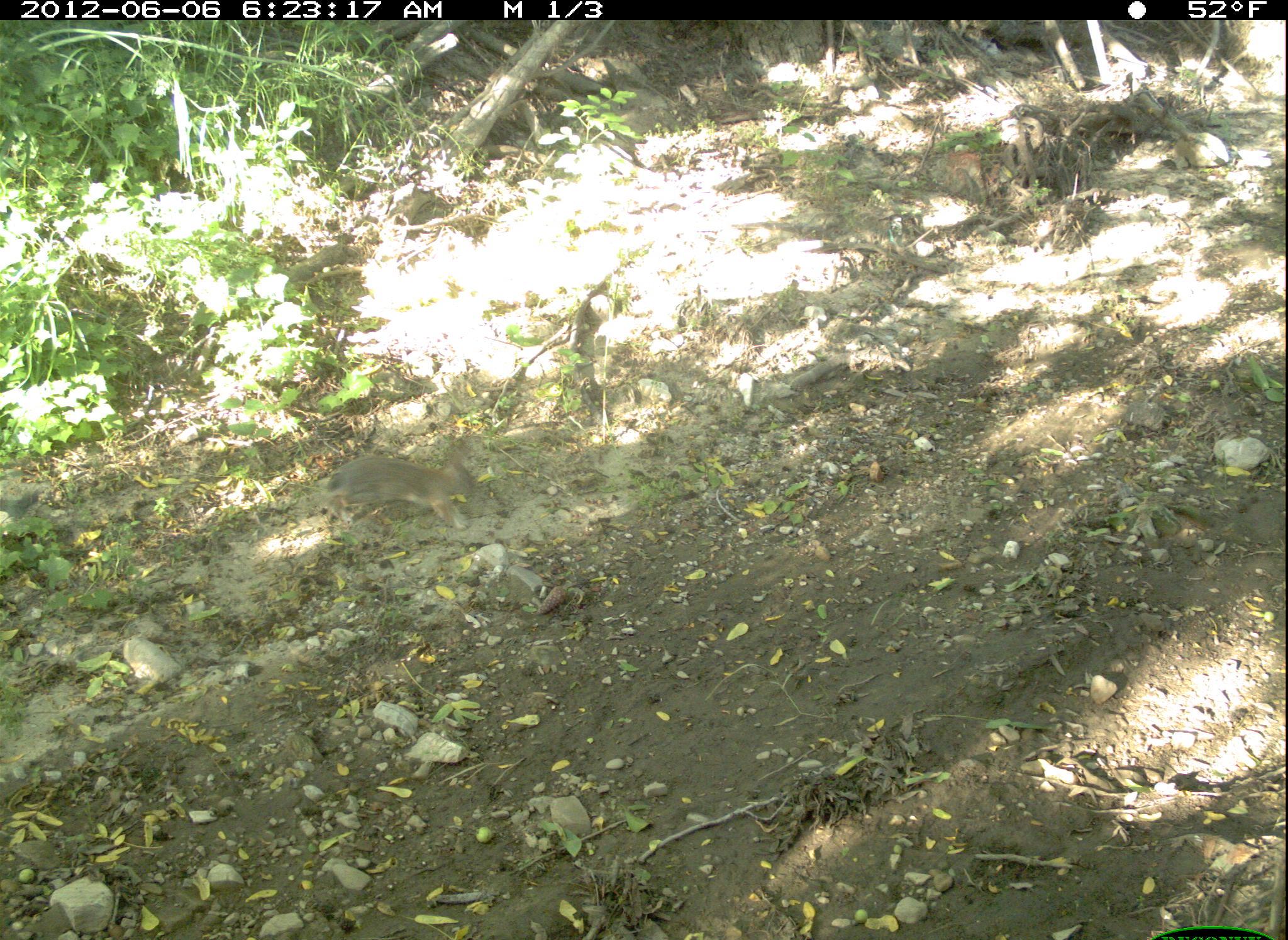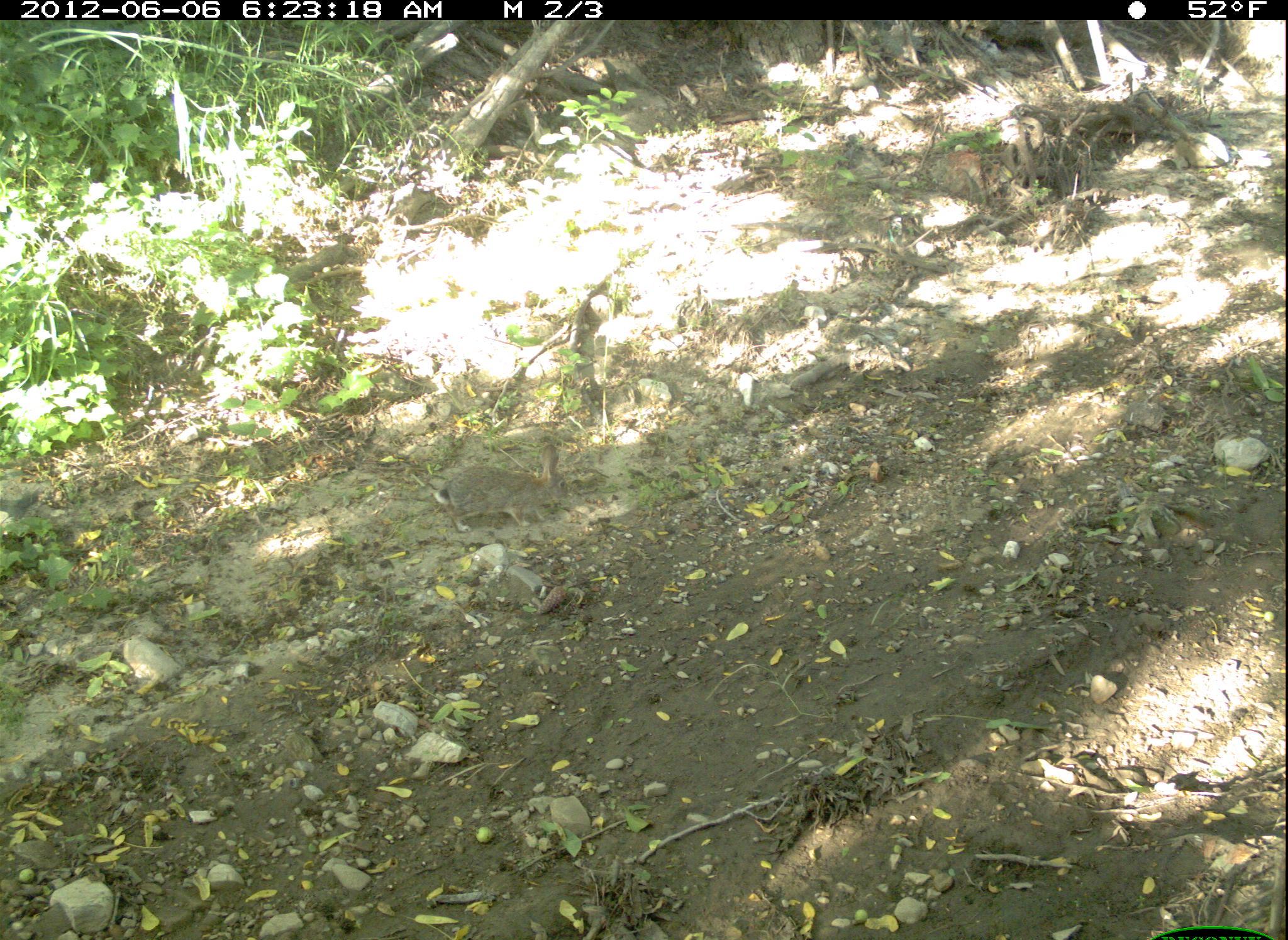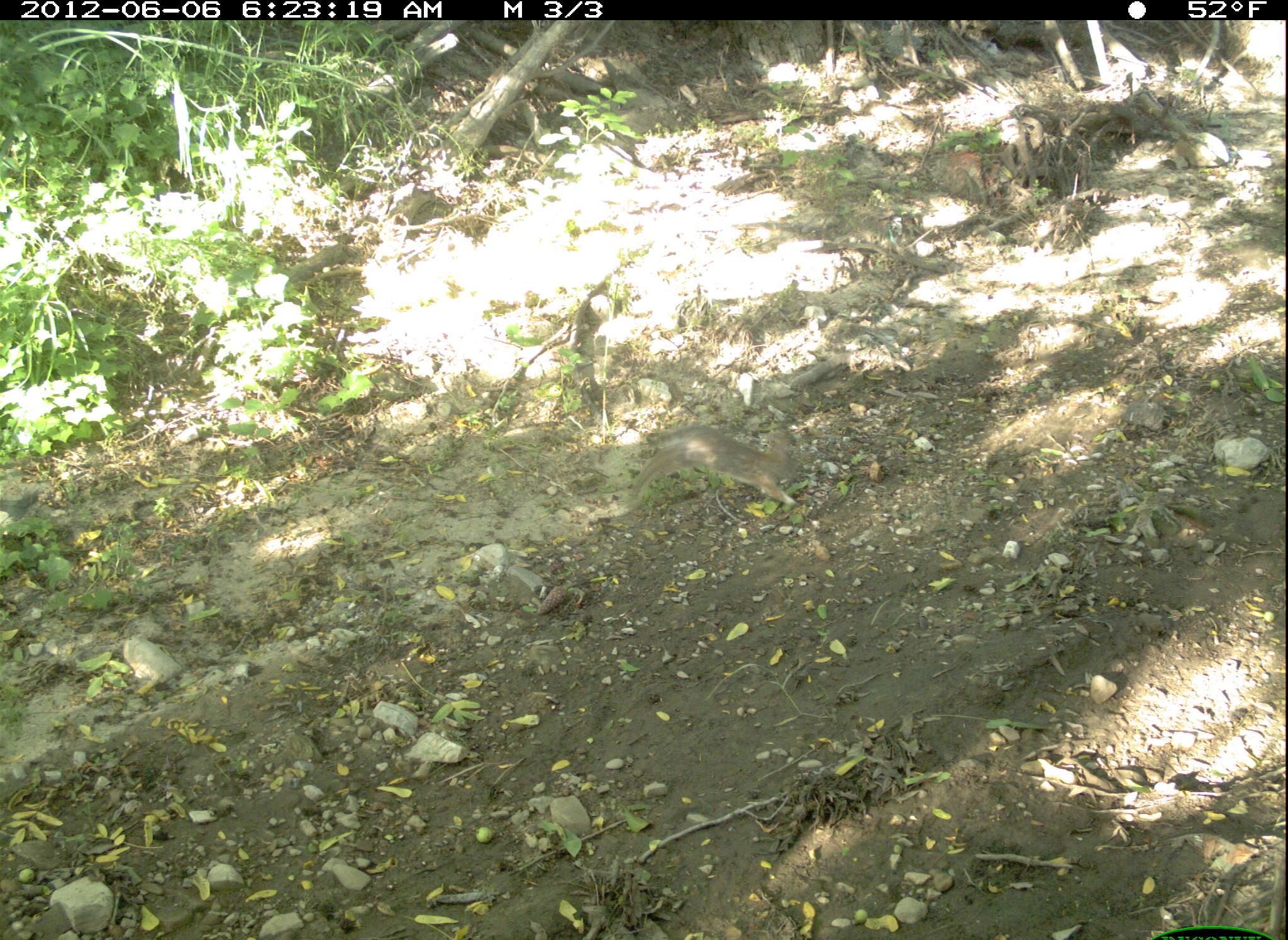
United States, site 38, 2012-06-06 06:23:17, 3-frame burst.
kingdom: Animalia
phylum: Chordata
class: Mammalia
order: Lagomorpha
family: Leporidae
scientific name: Leporidae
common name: rabbits and hares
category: rabbit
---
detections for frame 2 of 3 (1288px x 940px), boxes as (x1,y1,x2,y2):
rabbit: (436,435,580,535)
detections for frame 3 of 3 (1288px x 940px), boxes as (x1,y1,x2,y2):
rabbit: (578,411,836,543)